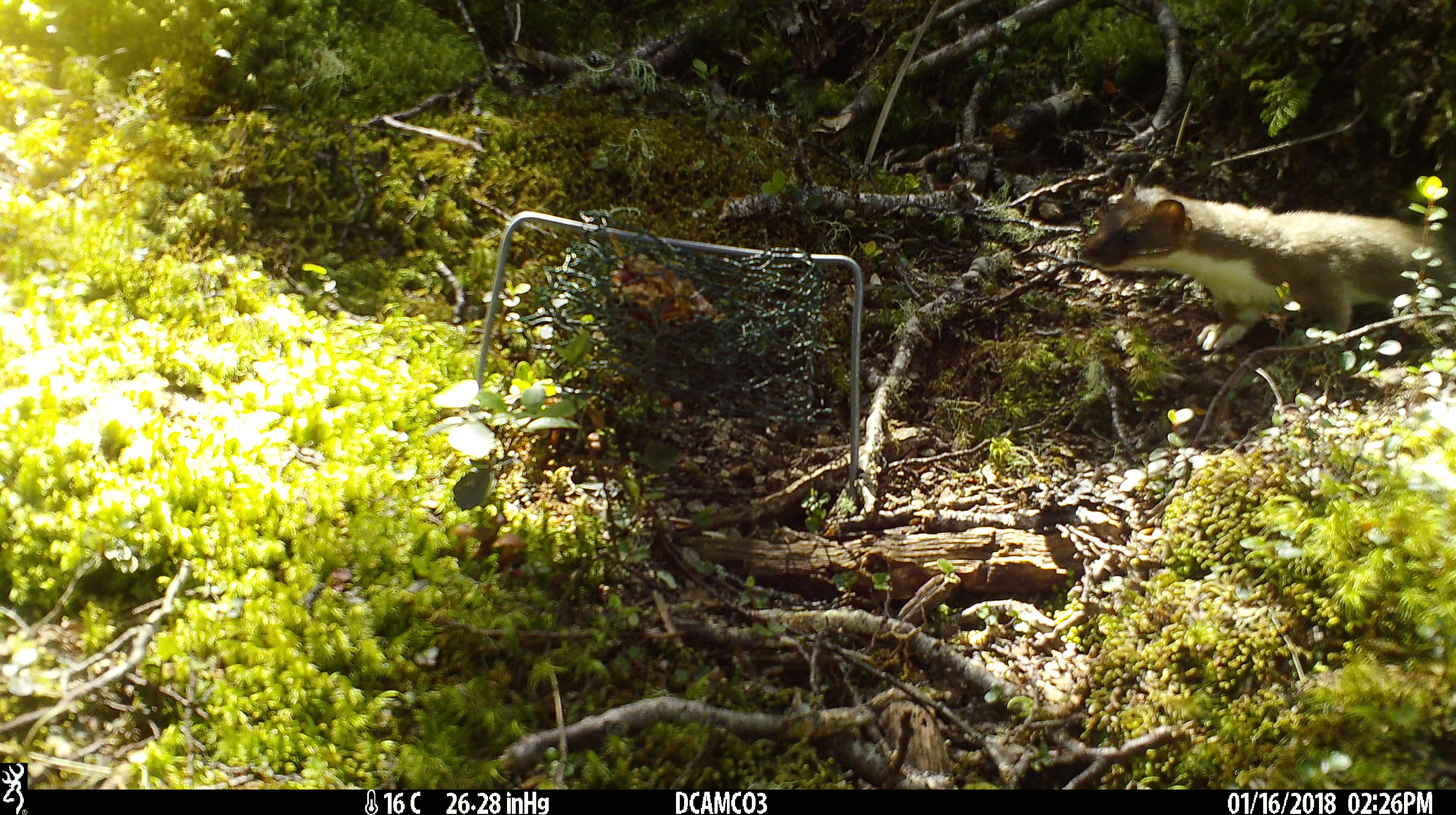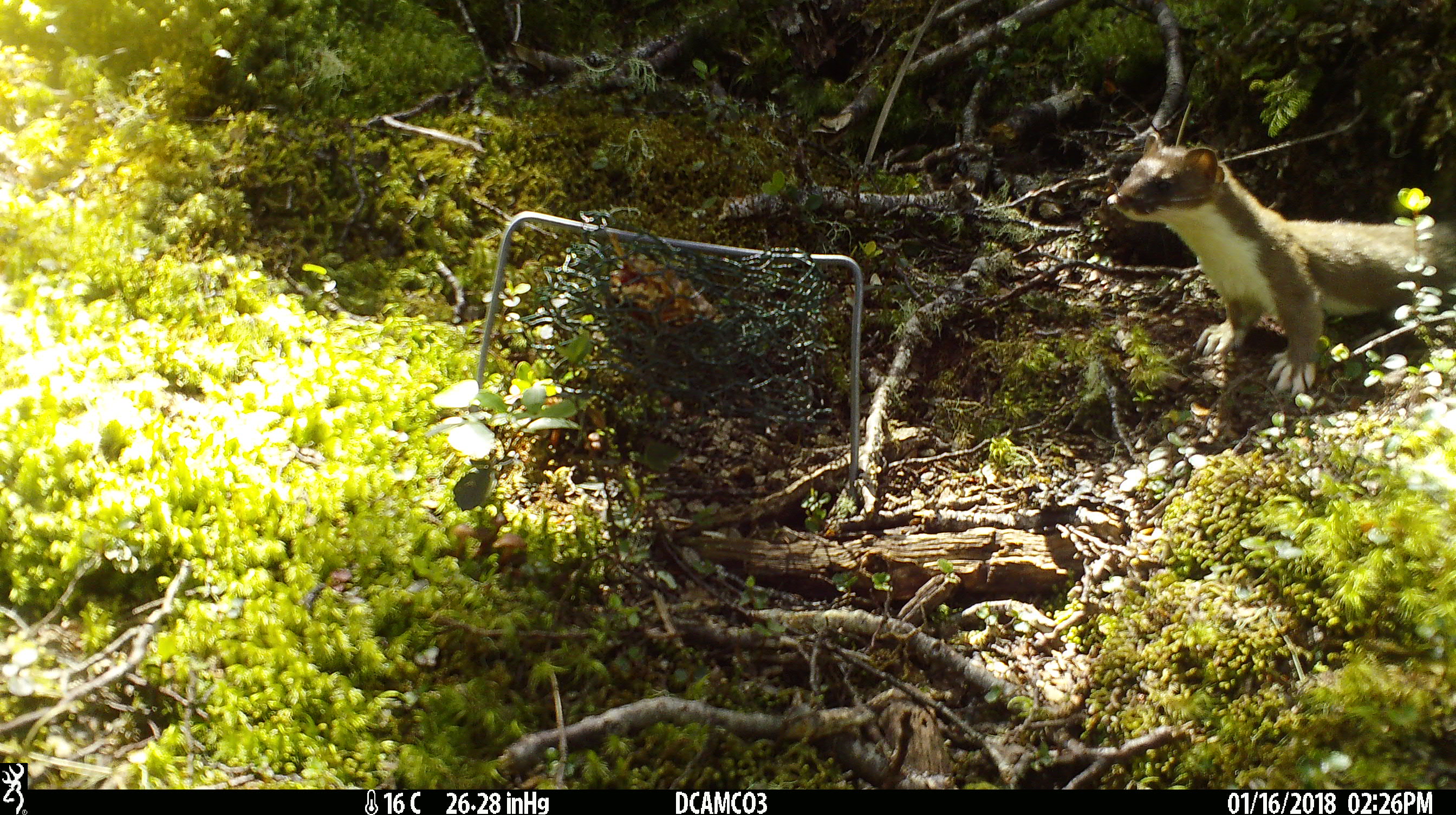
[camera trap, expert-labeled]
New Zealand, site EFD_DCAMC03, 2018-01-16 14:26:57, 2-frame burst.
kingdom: Animalia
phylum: Chordata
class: Mammalia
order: Carnivora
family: Mustelidae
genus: Mustela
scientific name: Mustela erminea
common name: stoat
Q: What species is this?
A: Stoat (Mustela erminea).